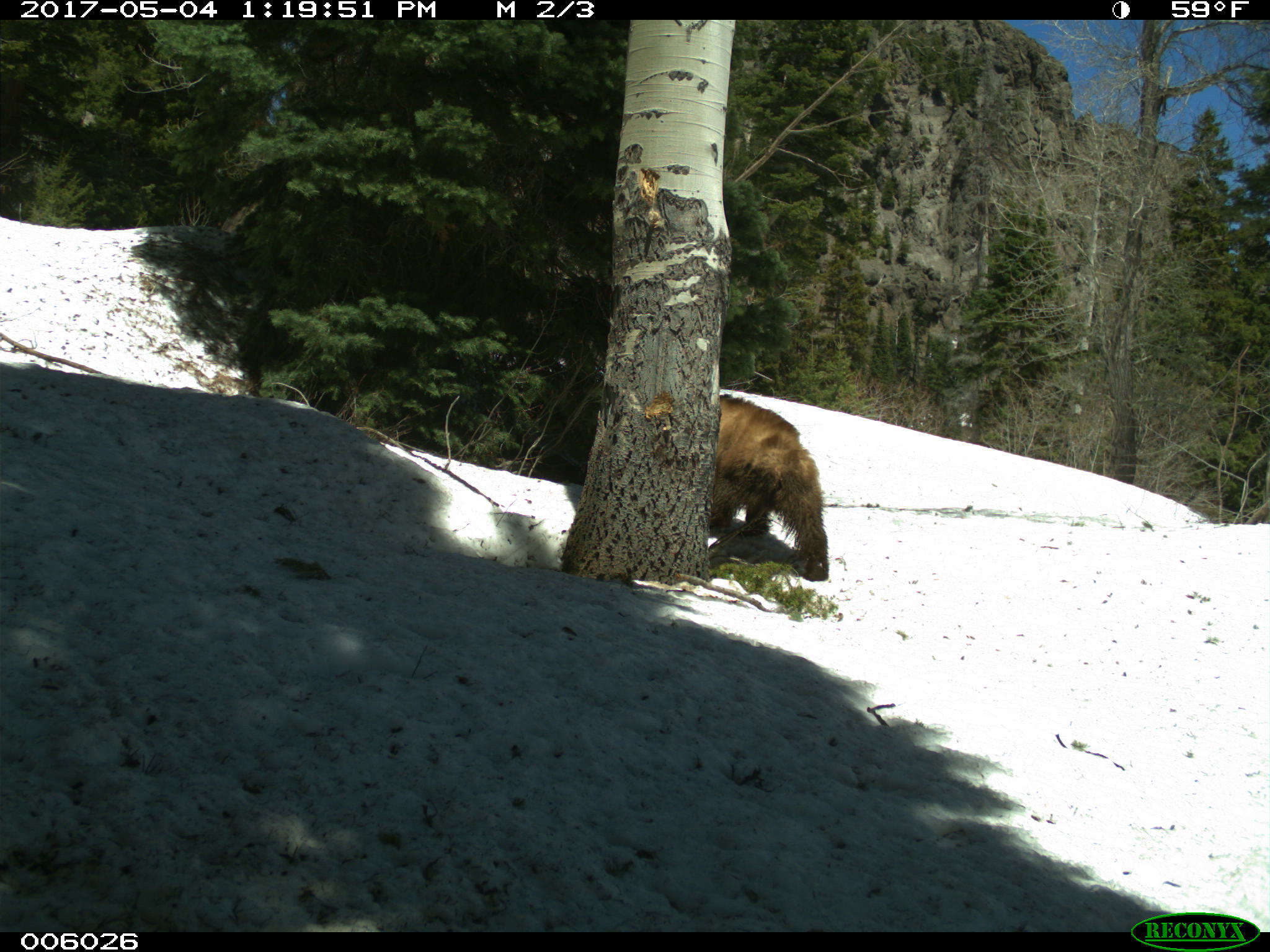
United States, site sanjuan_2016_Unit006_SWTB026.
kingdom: Animalia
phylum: Chordata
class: Mammalia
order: Carnivora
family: Ursidae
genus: Ursus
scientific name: Ursus americanus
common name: american black bear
Ursus americanus (american black bear).